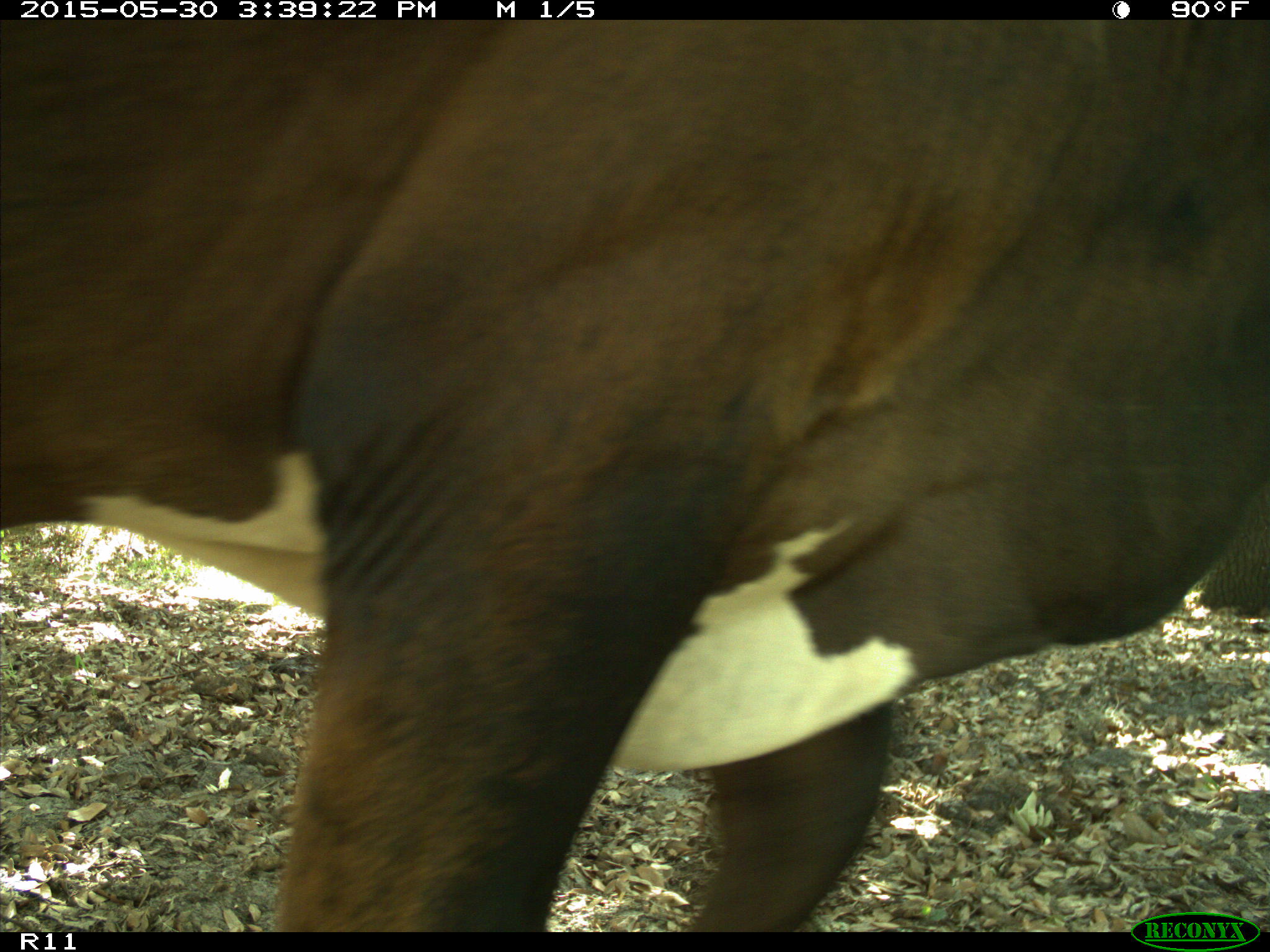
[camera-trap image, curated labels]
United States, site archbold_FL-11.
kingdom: Animalia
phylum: Chordata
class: Mammalia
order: Artiodactyla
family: Bovidae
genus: Bos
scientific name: Bos taurus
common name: domestic cow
Bos taurus (domestic cow).